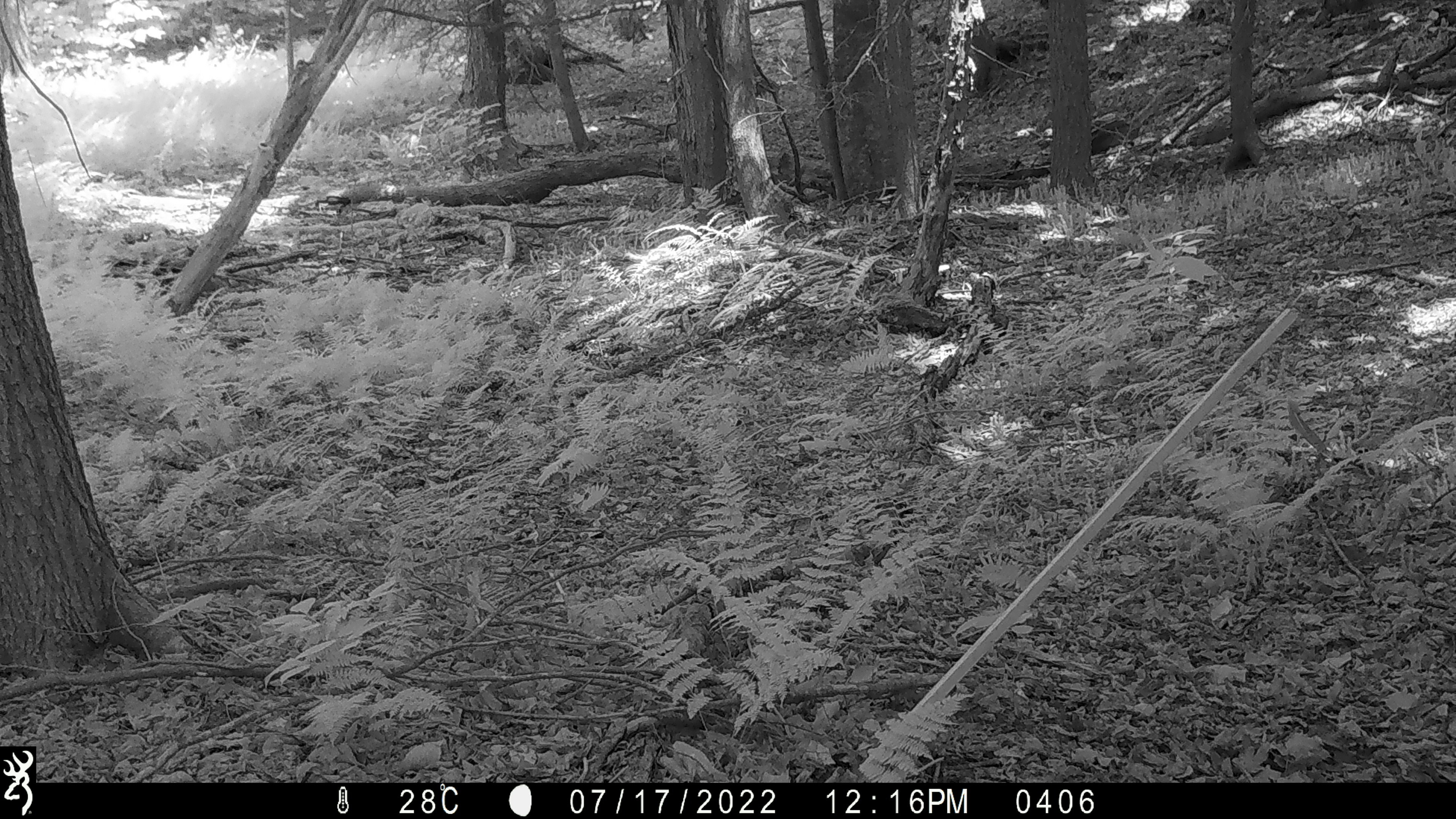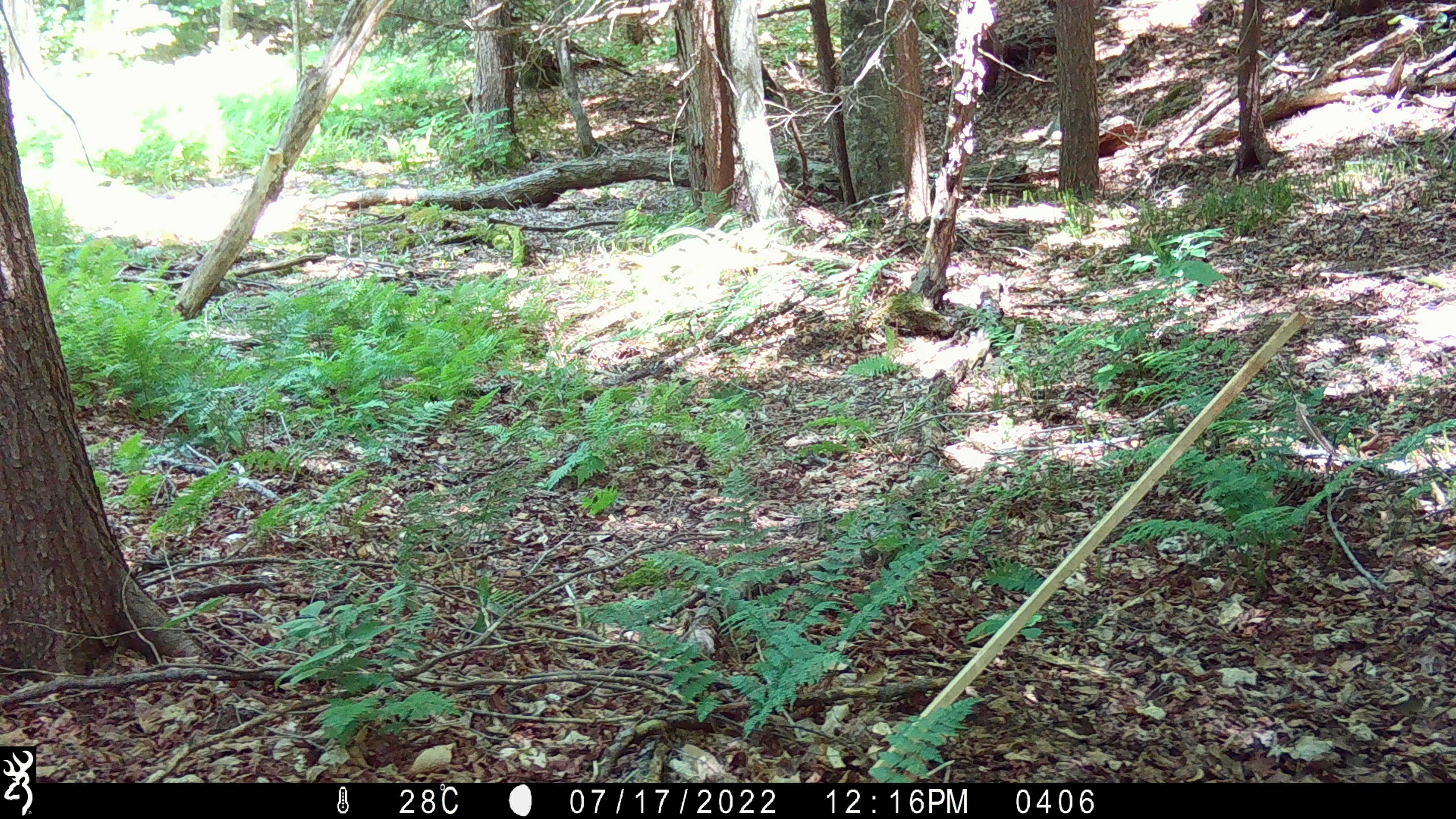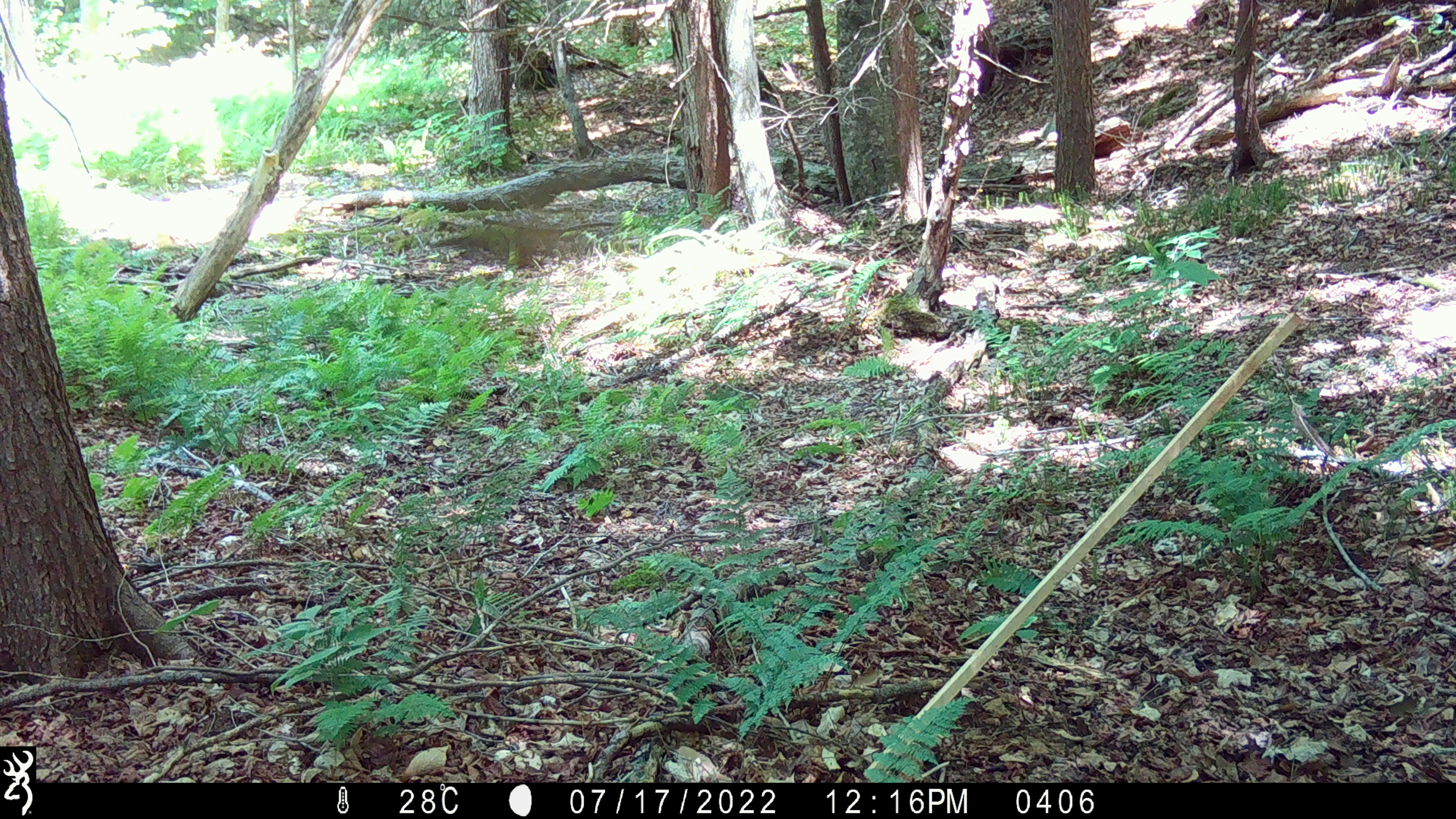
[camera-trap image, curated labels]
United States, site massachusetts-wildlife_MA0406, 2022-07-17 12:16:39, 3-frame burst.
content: unidentified animal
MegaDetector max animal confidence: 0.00